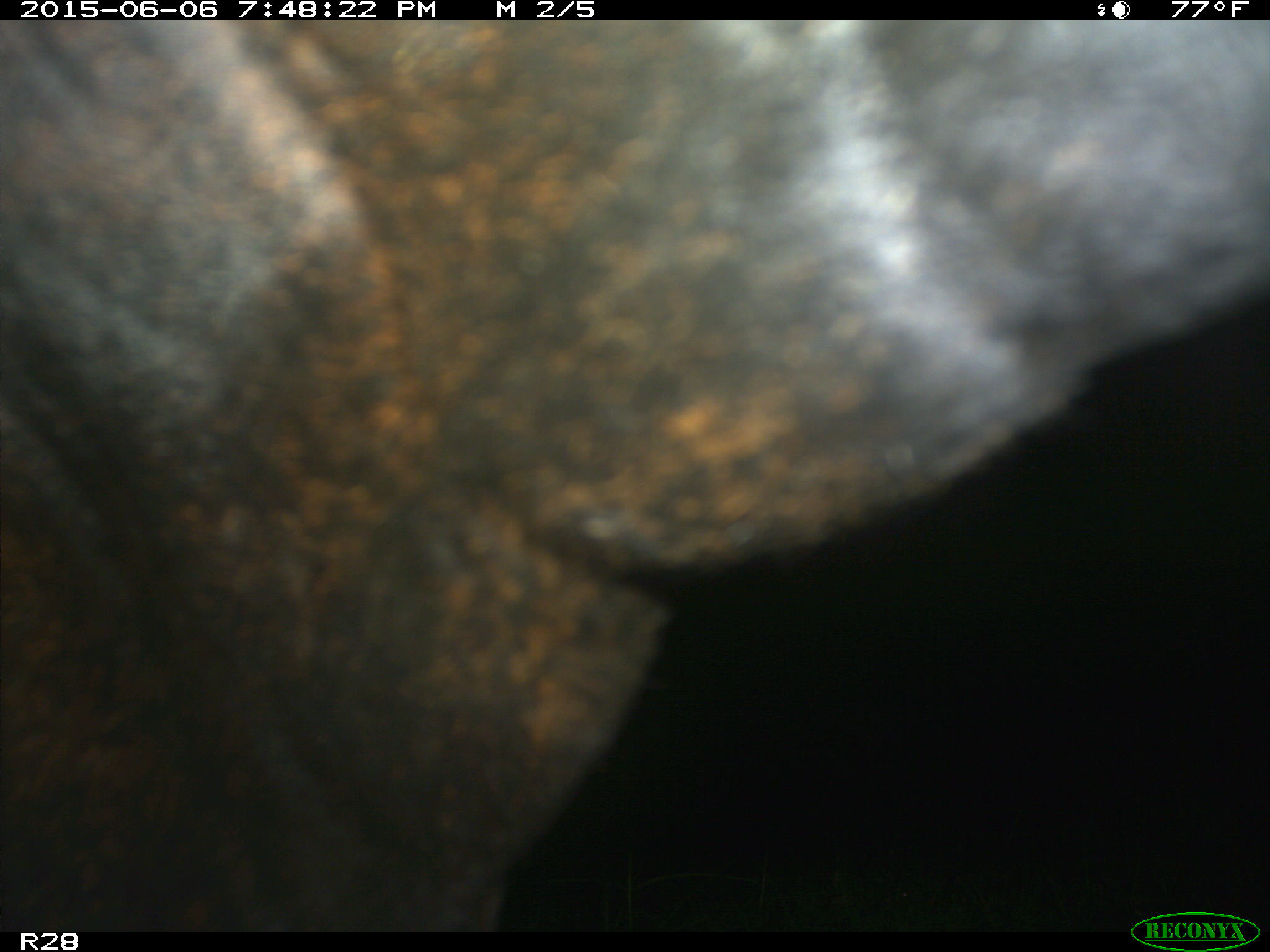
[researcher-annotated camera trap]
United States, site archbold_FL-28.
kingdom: Animalia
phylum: Chordata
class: Mammalia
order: Artiodactyla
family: Bovidae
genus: Bos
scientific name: Bos taurus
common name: domestic cow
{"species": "Bos taurus (domestic cow)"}